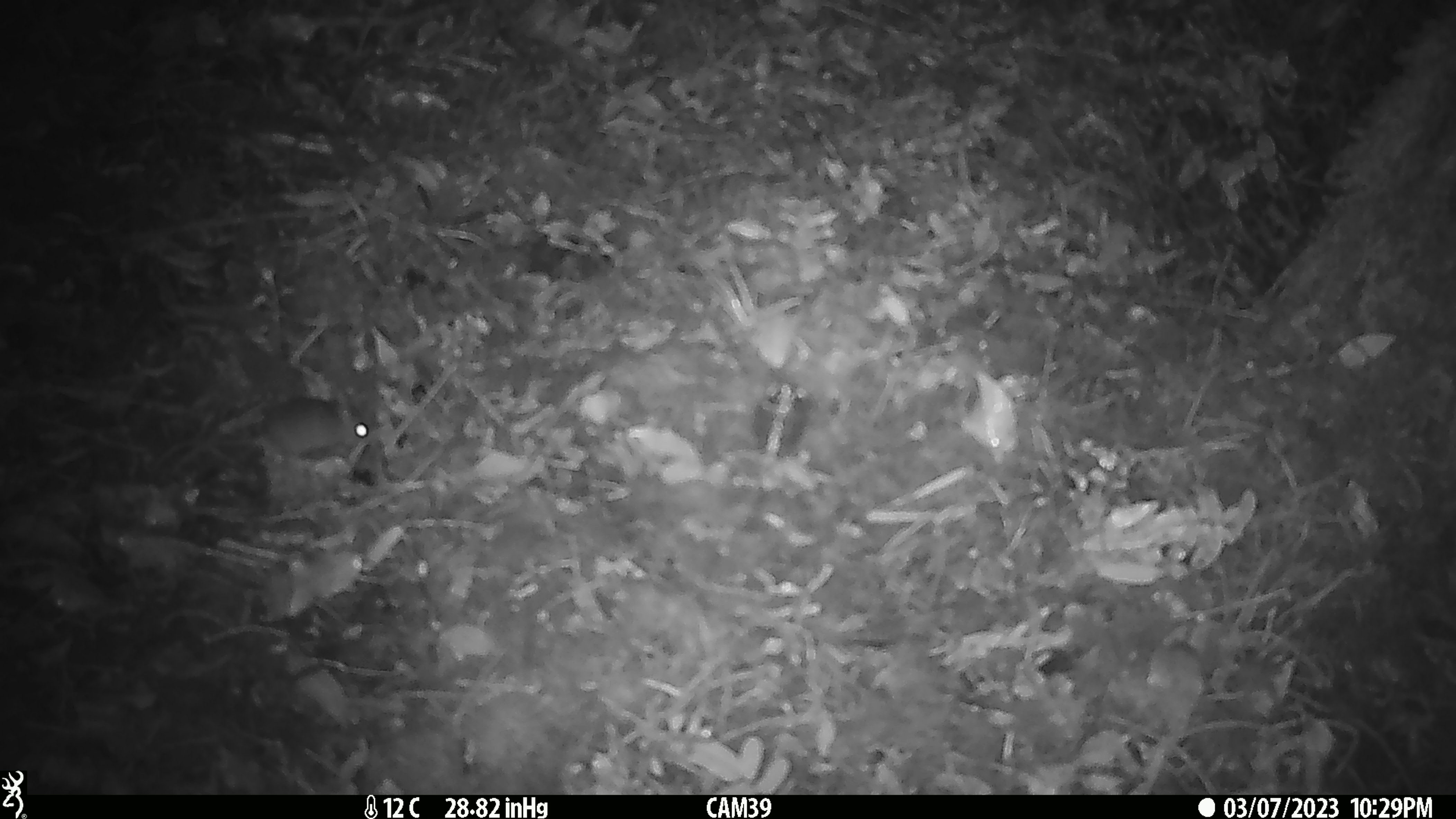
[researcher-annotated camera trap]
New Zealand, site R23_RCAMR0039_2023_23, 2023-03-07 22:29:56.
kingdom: Animalia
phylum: Chordata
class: Mammalia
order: Rodentia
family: Muridae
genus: Mus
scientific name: Mus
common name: mouse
Mouse (Mus).